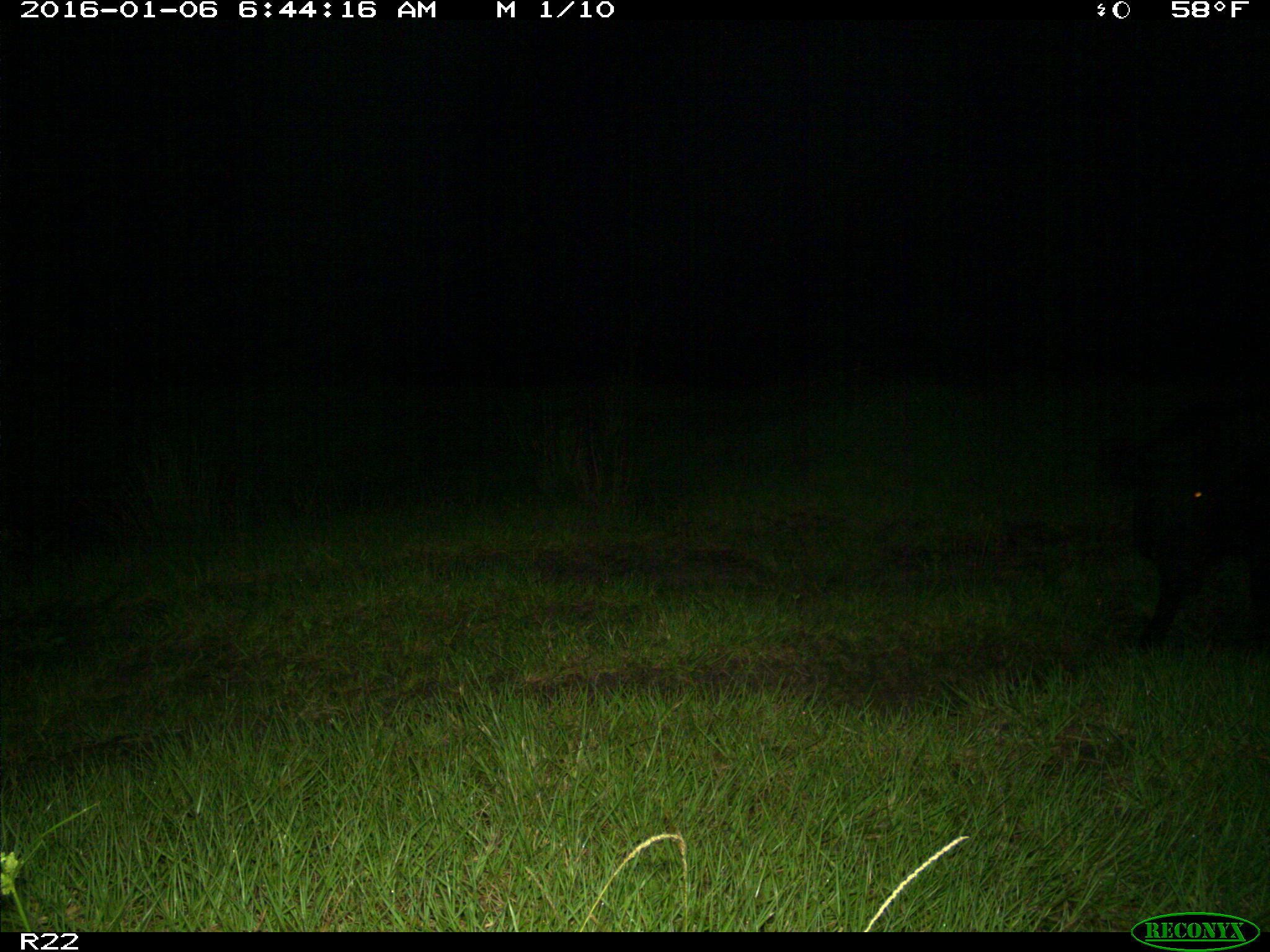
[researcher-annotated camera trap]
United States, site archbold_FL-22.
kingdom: Animalia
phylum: Chordata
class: Mammalia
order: Artiodactyla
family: Suidae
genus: Sus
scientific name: Sus scrofa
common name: wild boar